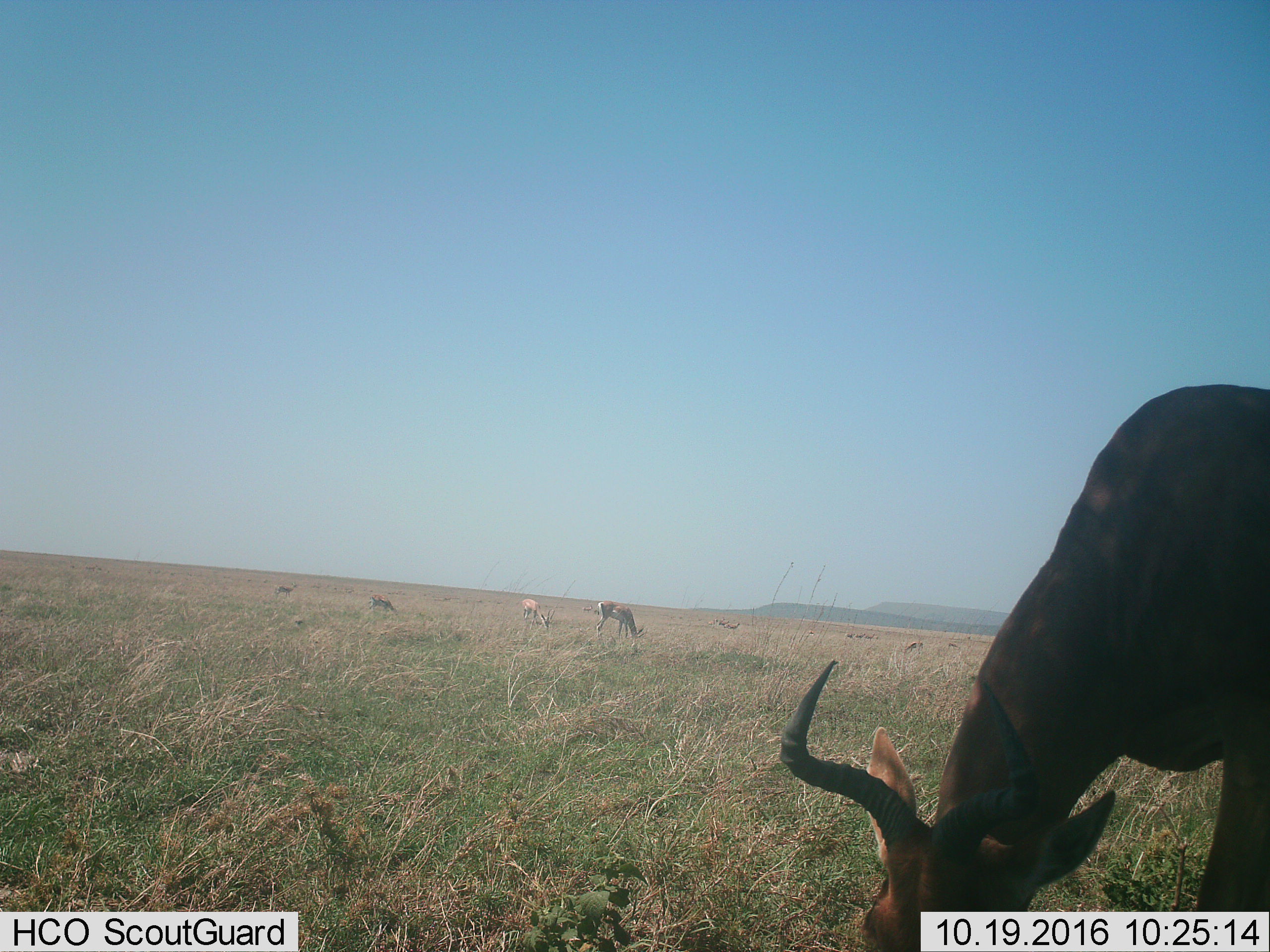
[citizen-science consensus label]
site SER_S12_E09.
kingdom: Animalia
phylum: Chordata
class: Mammalia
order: Artiodactyla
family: Bovidae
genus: Eudorcas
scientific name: Eudorcas thomsonii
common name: thomson's gazelle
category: gazellethomsons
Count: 11-50.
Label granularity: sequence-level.